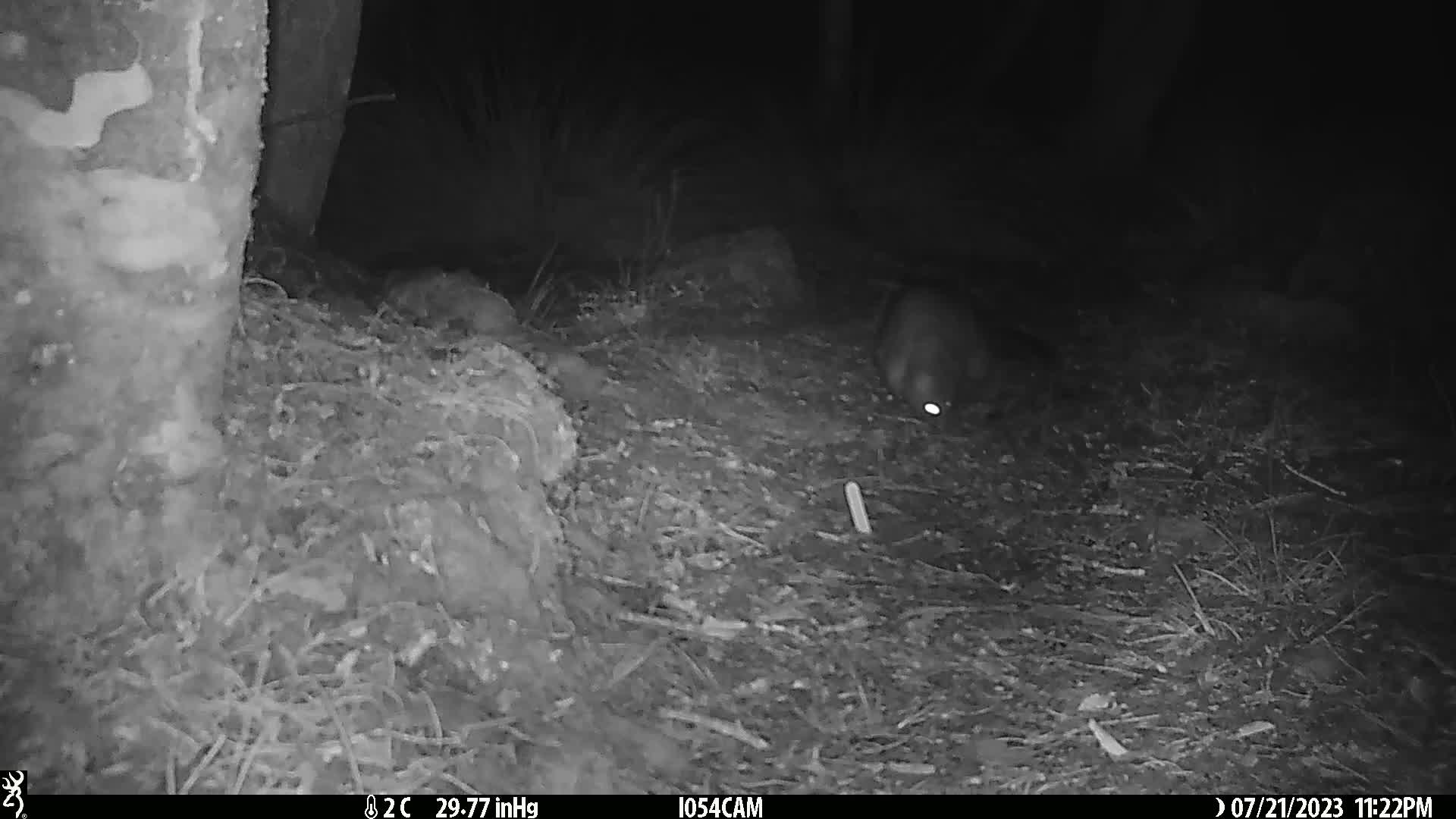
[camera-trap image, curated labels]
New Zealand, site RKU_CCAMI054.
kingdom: Animalia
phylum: Chordata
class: Mammalia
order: Diprotodontia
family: Phalangeridae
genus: Trichosurus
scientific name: Trichosurus vulpecula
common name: common brushtail possum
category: possum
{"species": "possum (common brushtail possum) (Trichosurus vulpecula)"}